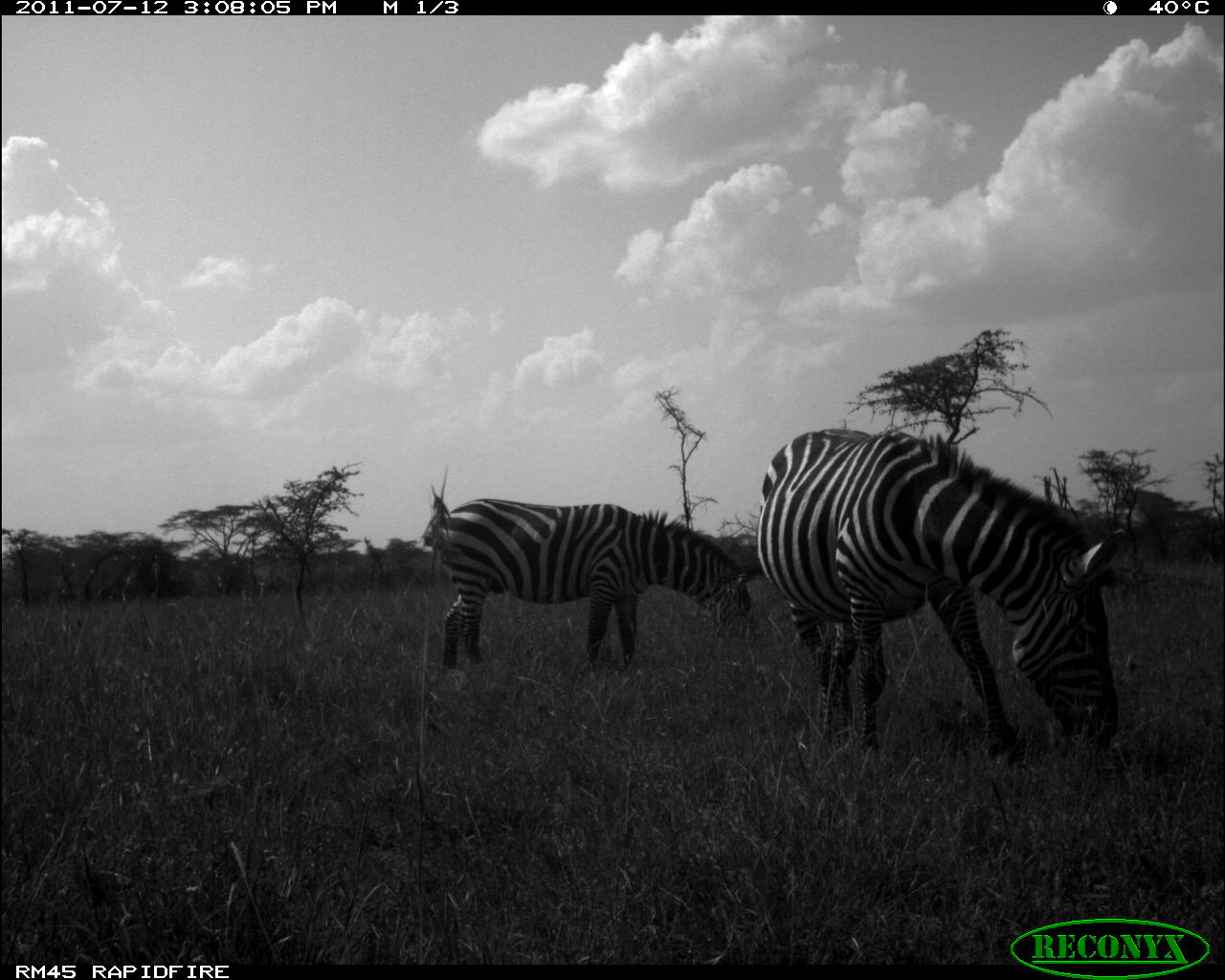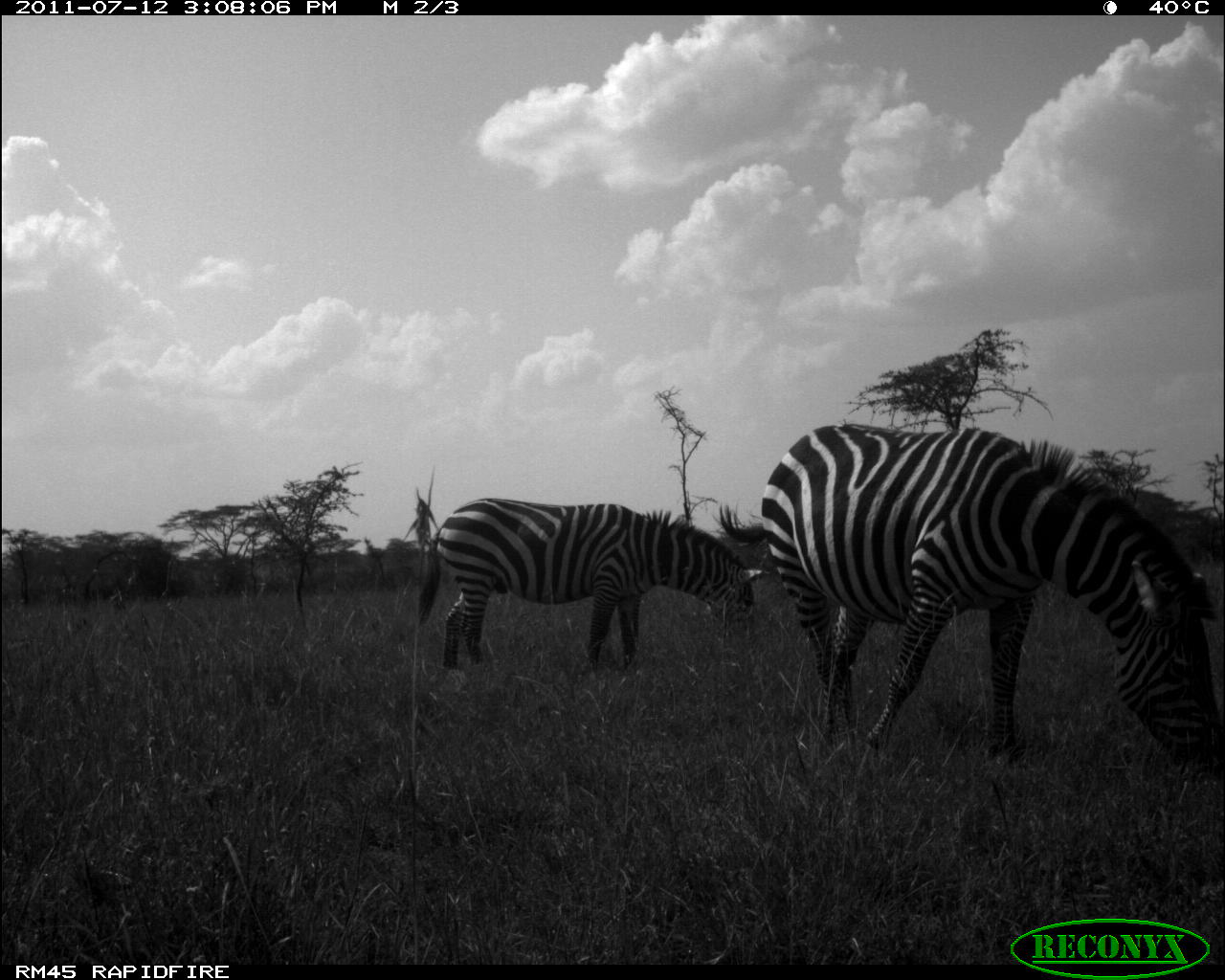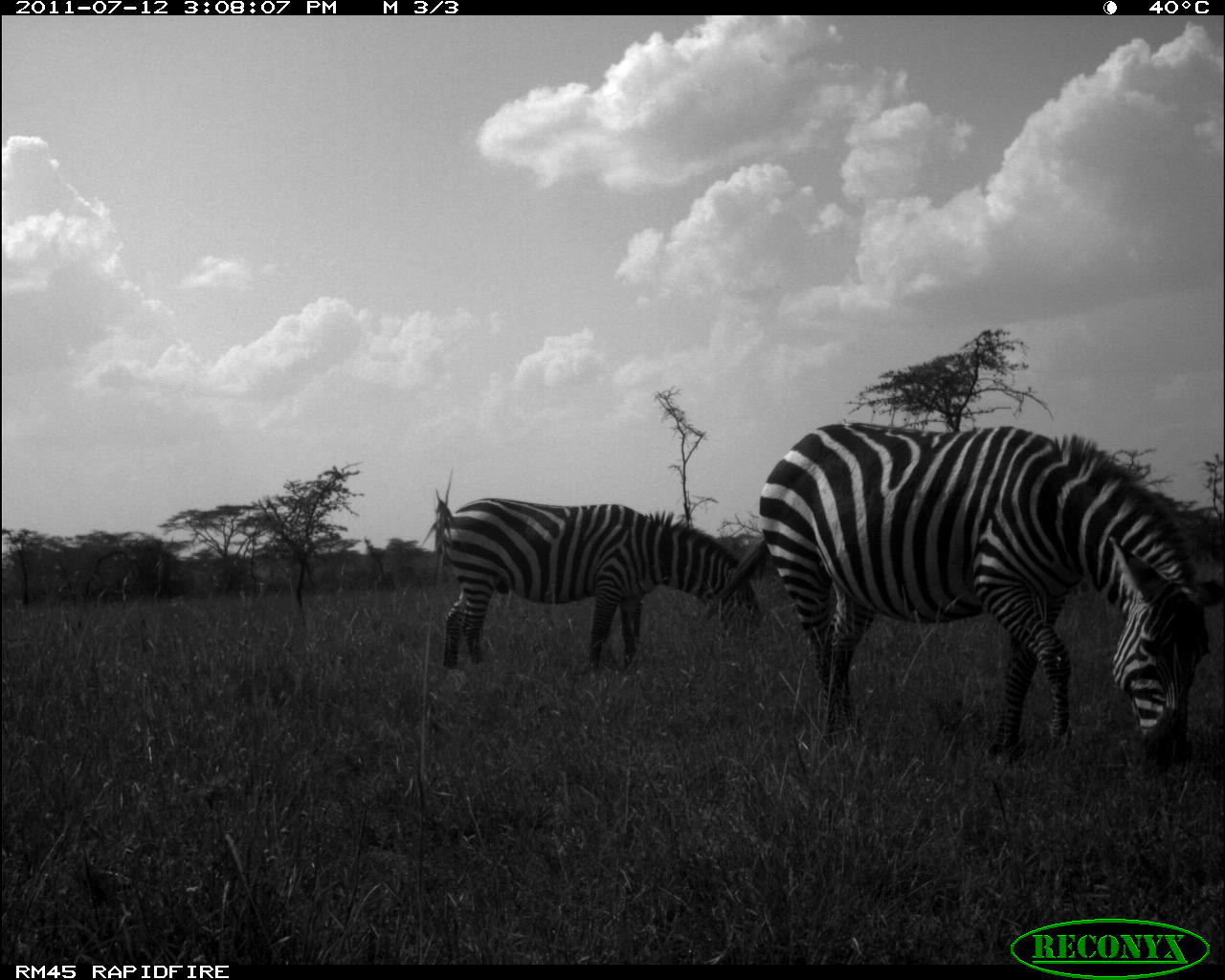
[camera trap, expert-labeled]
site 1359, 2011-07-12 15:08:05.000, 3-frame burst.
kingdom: Animalia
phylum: Chordata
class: Mammalia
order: Perissodactyla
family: Equidae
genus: Equus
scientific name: Equus quagga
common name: plains zebra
Equus quagga (plains zebra), count 2.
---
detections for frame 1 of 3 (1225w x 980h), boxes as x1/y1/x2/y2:
equus quagga: 751/424/1127/766; 420/472/752/676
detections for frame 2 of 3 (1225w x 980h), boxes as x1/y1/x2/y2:
equus quagga: 712/421/1220/781; 415/496/763/672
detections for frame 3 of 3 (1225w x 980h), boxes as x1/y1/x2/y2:
equus quagga: 698/421/1223/768; 433/496/763/675